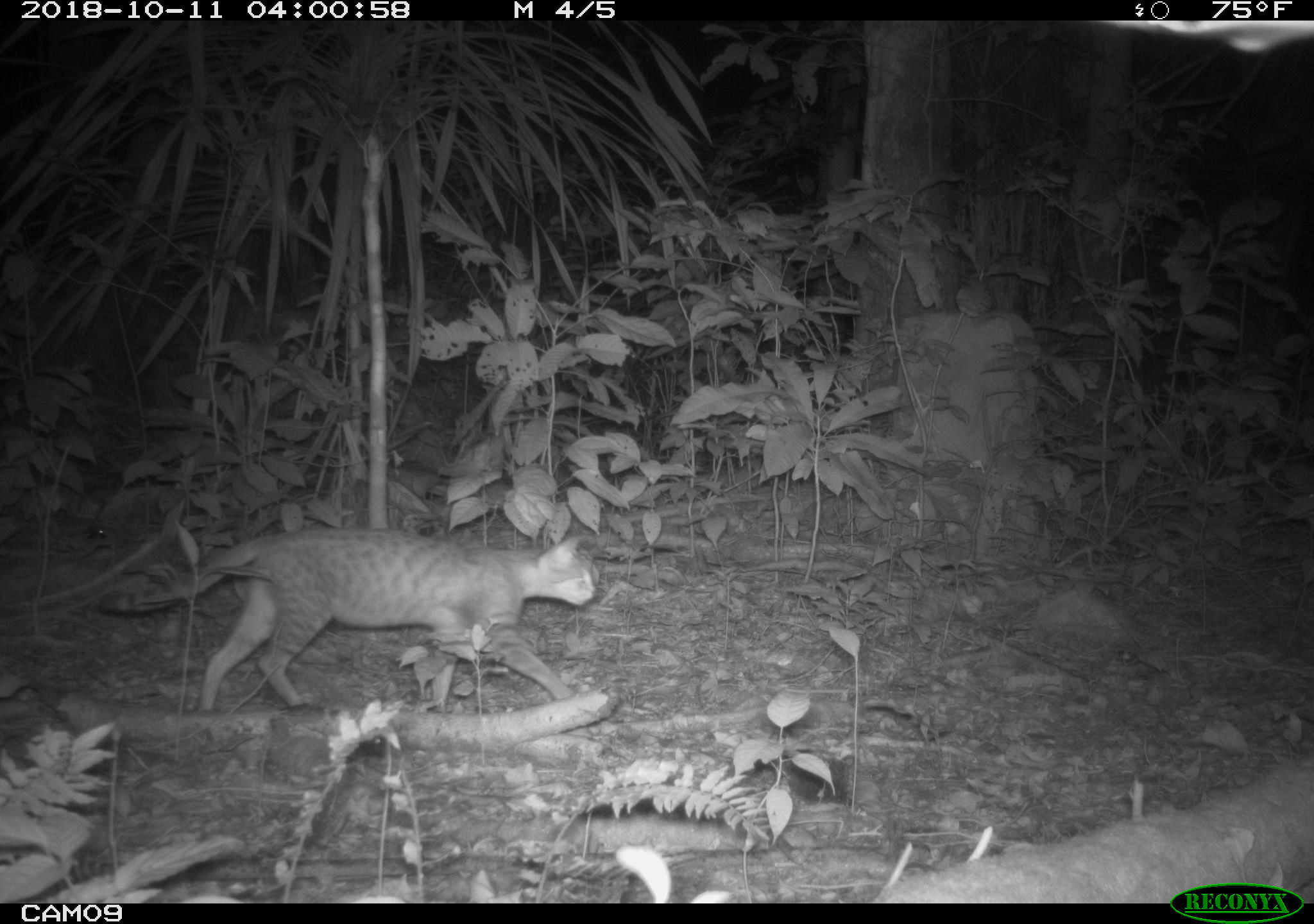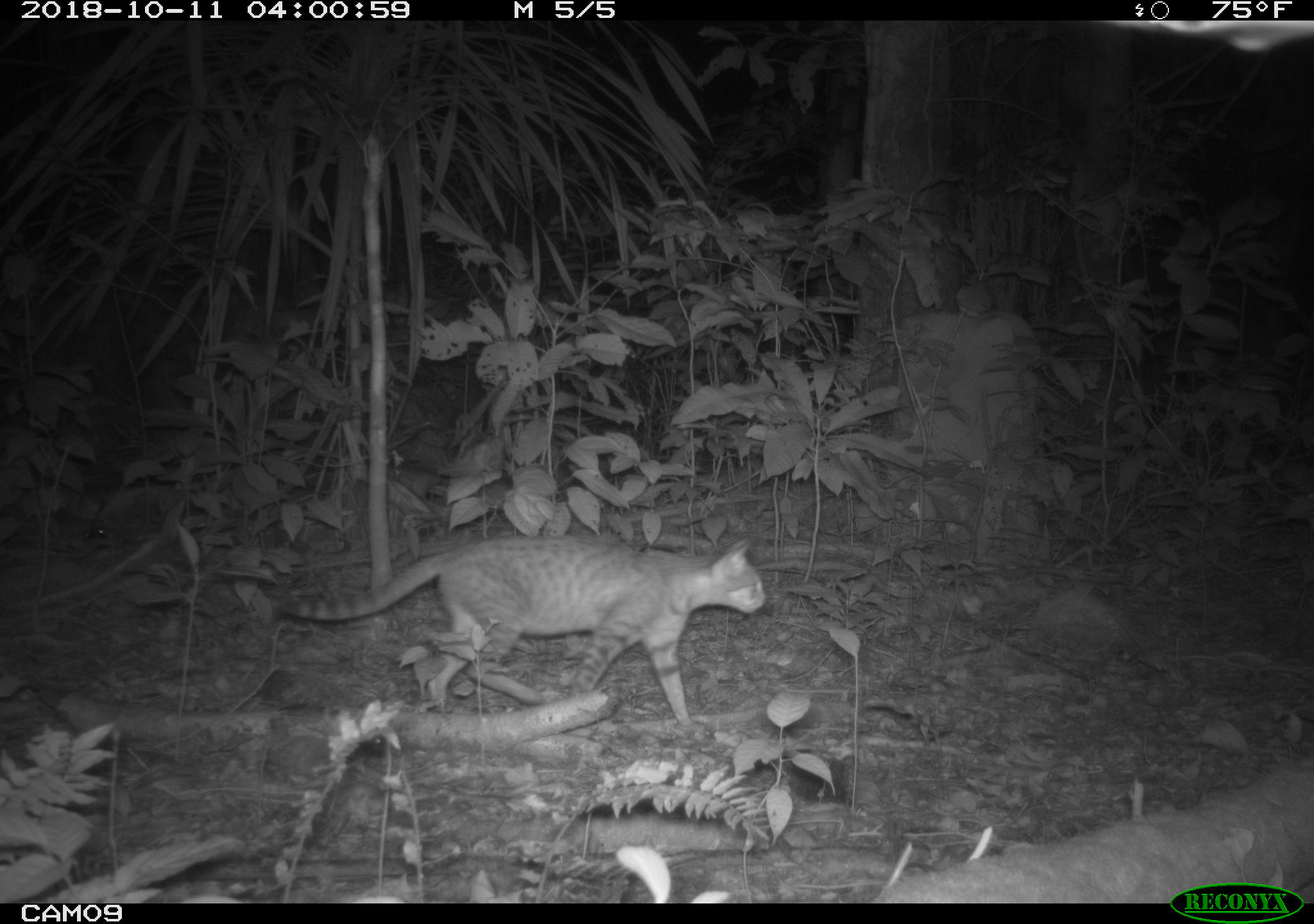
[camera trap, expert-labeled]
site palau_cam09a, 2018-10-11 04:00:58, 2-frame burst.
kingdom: Animalia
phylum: Chordata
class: Mammalia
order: Carnivora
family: Felidae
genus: Felis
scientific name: Felis catus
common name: cat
Cat (Felis catus).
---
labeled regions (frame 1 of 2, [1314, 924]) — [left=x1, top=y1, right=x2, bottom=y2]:
cat: [left=81, top=524, right=600, bottom=717]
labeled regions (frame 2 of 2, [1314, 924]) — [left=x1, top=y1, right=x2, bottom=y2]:
cat: [left=260, top=533, right=771, bottom=726]